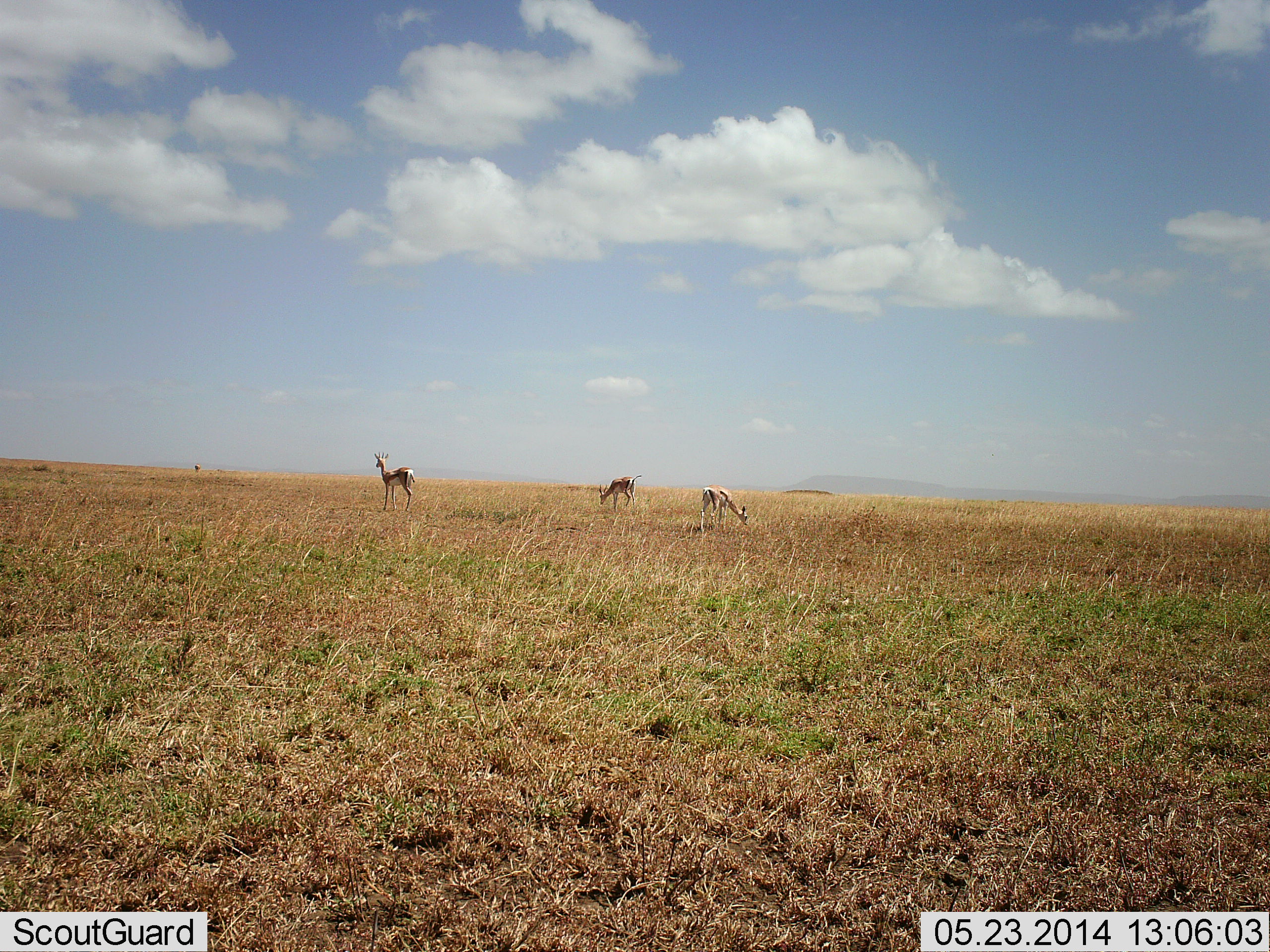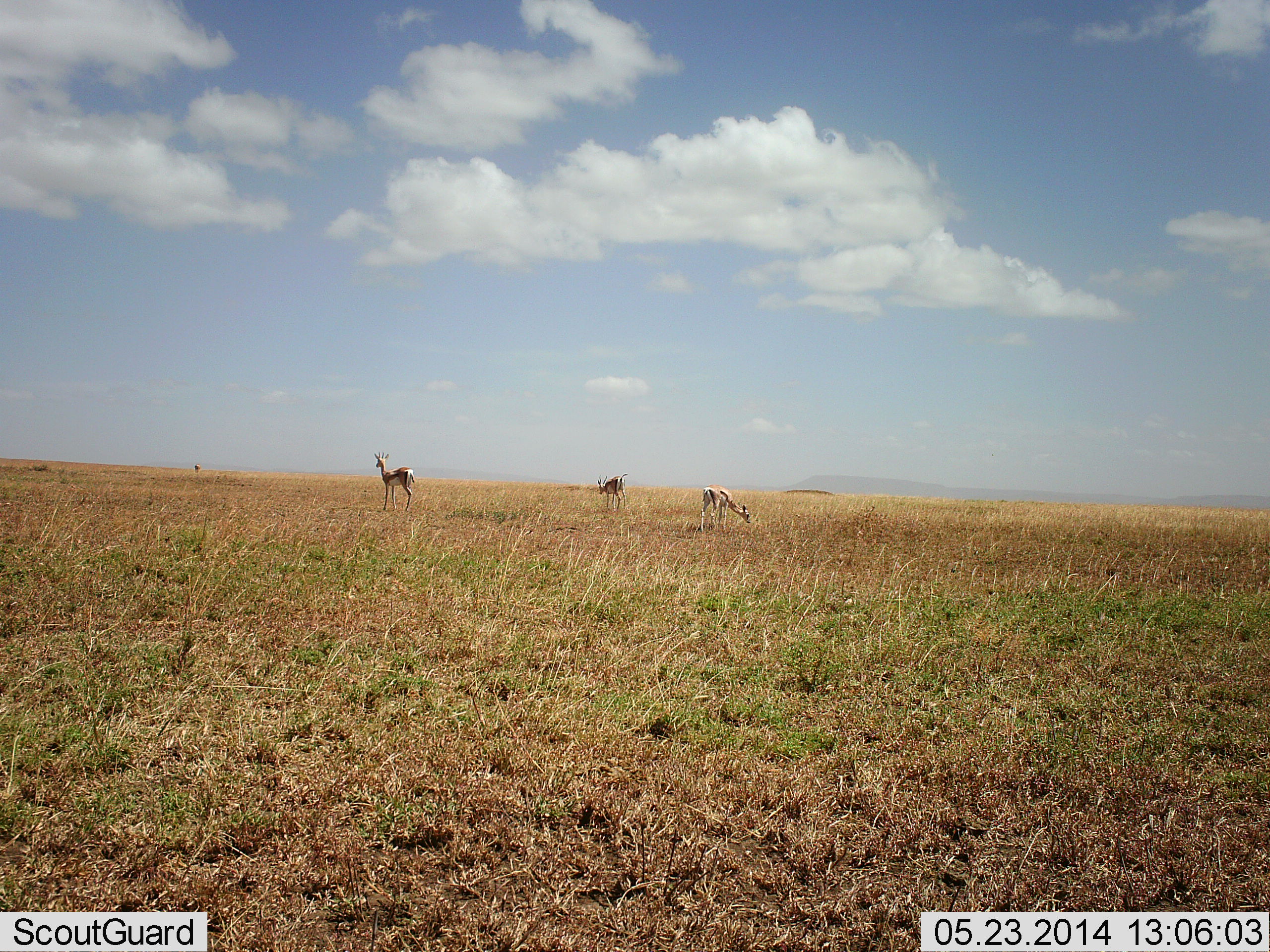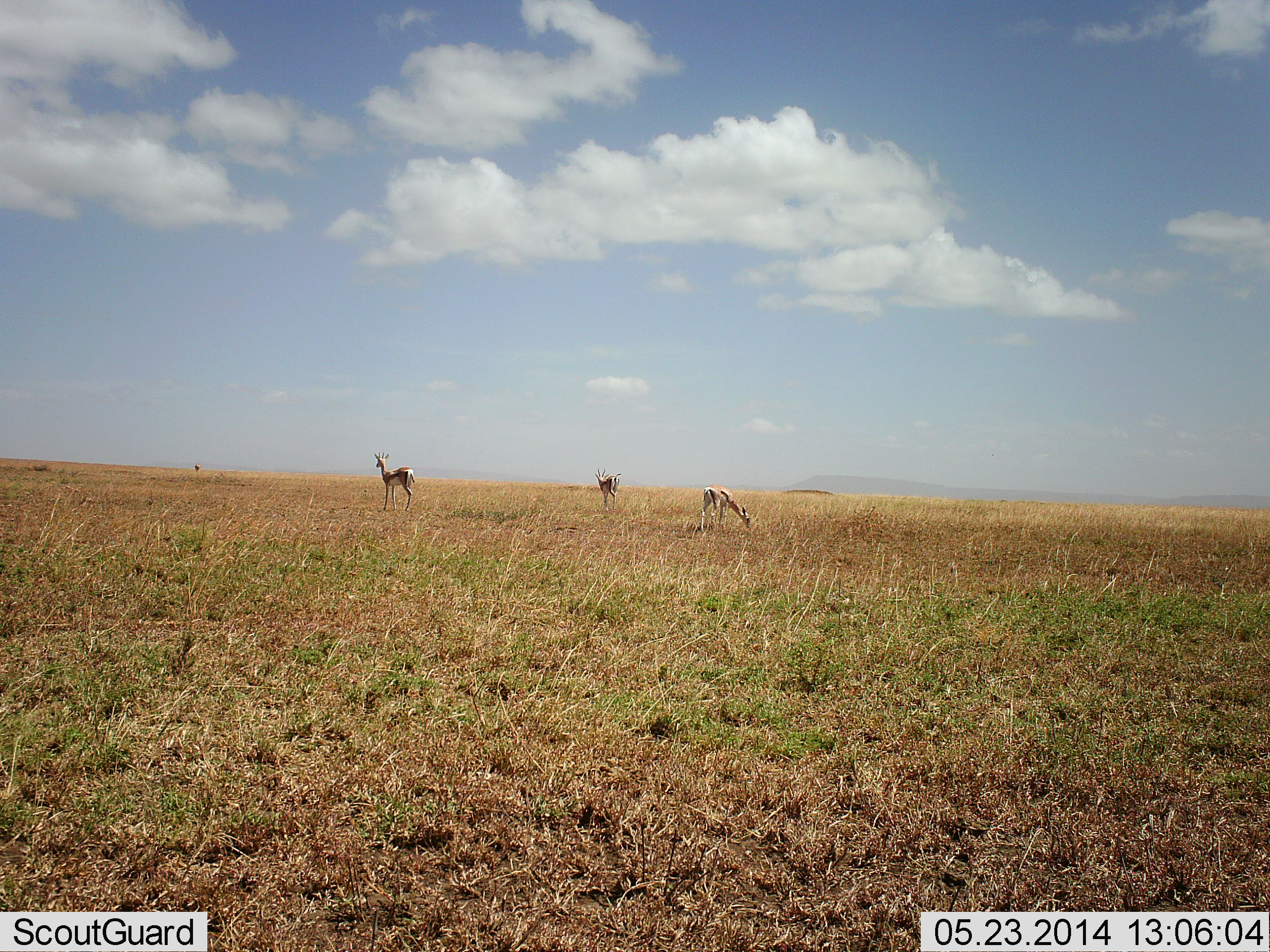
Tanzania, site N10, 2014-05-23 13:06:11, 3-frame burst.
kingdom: Animalia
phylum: Chordata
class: Mammalia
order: Artiodactyla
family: Bovidae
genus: Eudorcas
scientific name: Eudorcas thomsonii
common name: thomson's gazelle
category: gazellethomsons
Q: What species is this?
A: Gazellethomsons (thomson's gazelle) (Eudorcas thomsonii).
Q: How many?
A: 3.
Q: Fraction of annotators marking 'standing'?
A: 90%.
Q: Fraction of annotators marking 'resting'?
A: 10%.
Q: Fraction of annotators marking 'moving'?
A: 30%.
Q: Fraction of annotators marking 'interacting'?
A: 0%.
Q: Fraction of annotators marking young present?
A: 0%.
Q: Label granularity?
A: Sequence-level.